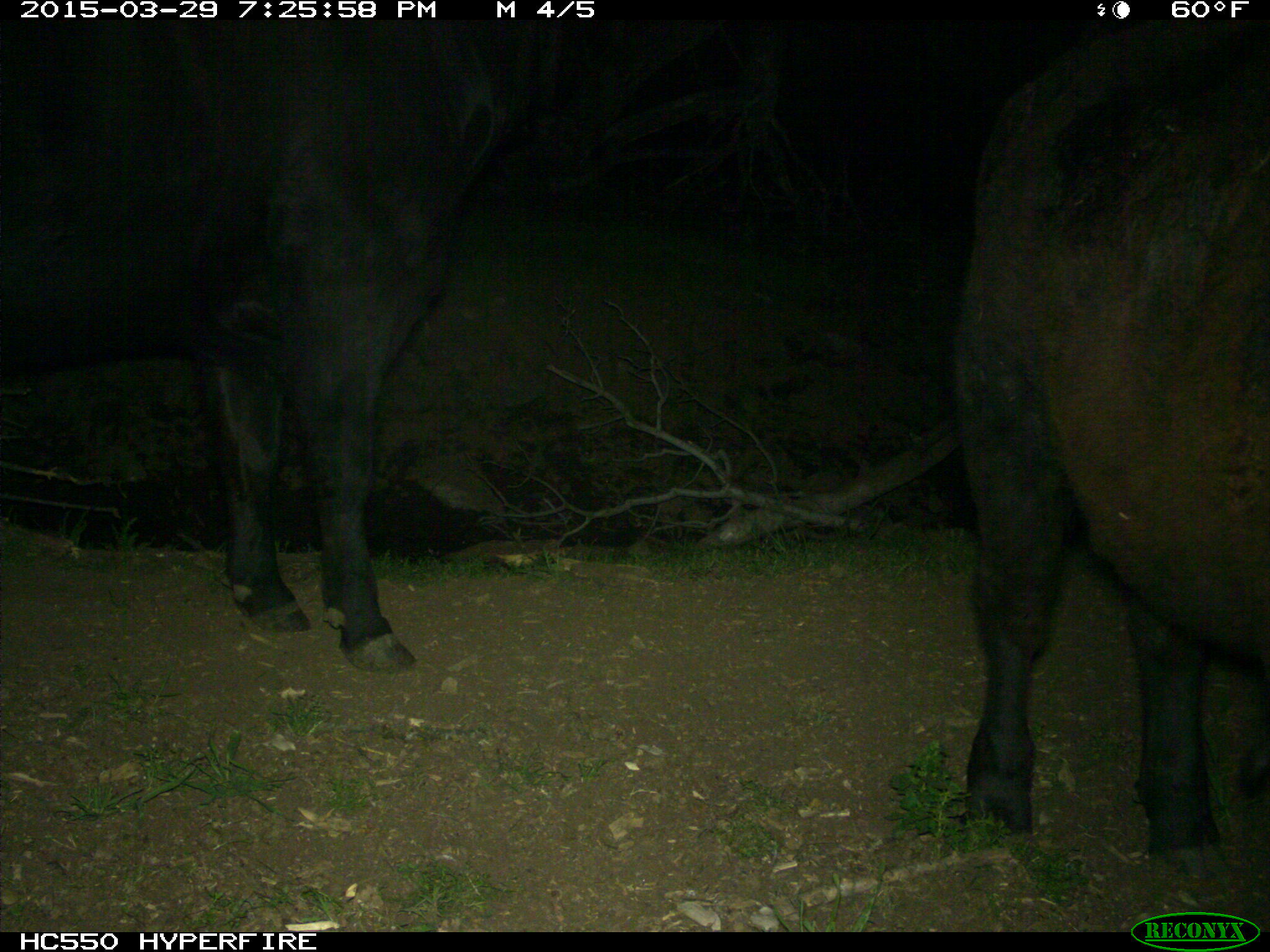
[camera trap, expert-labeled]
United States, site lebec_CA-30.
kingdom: Animalia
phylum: Chordata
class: Mammalia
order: Artiodactyla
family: Bovidae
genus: Bos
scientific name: Bos taurus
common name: domestic cow